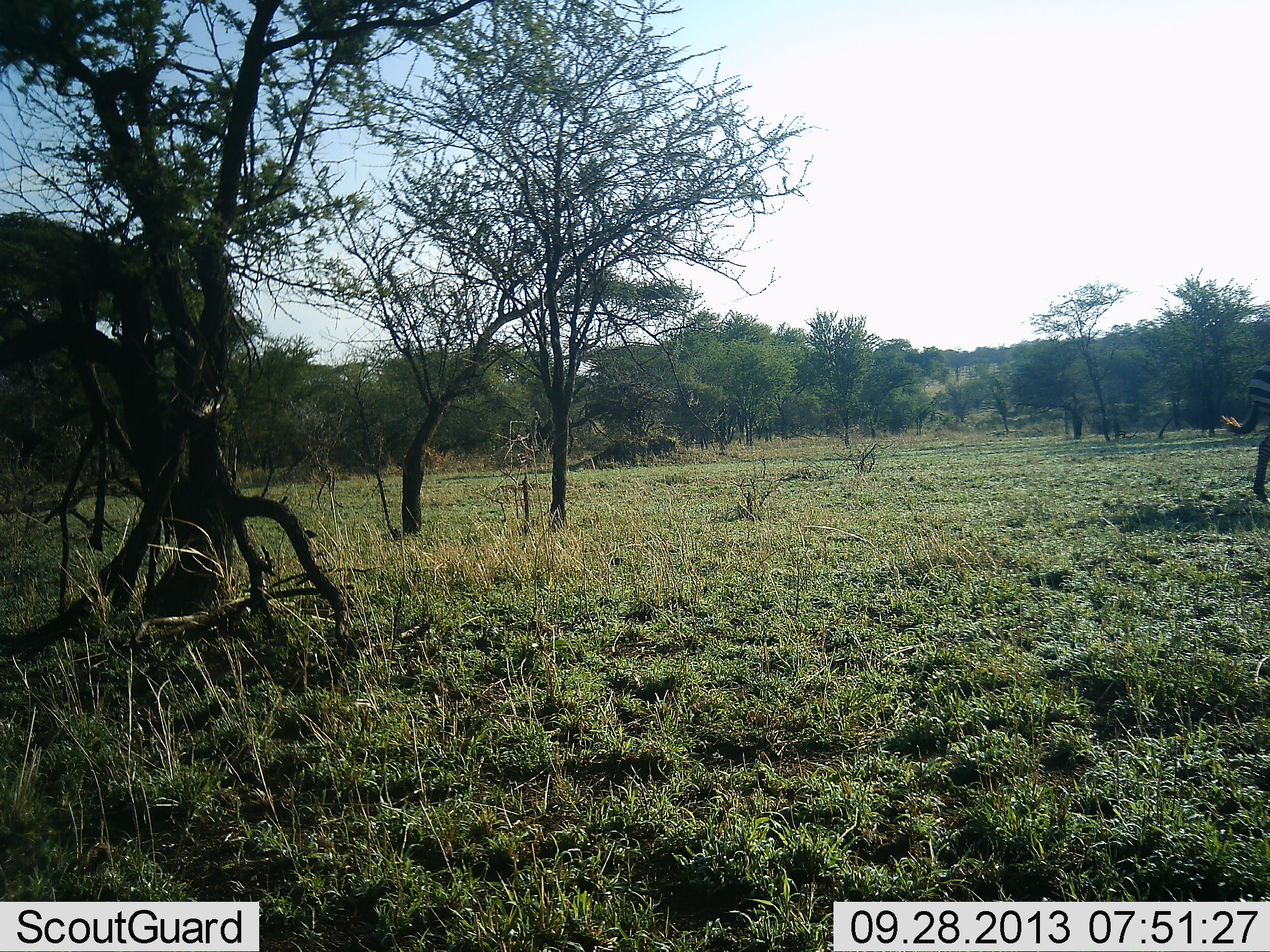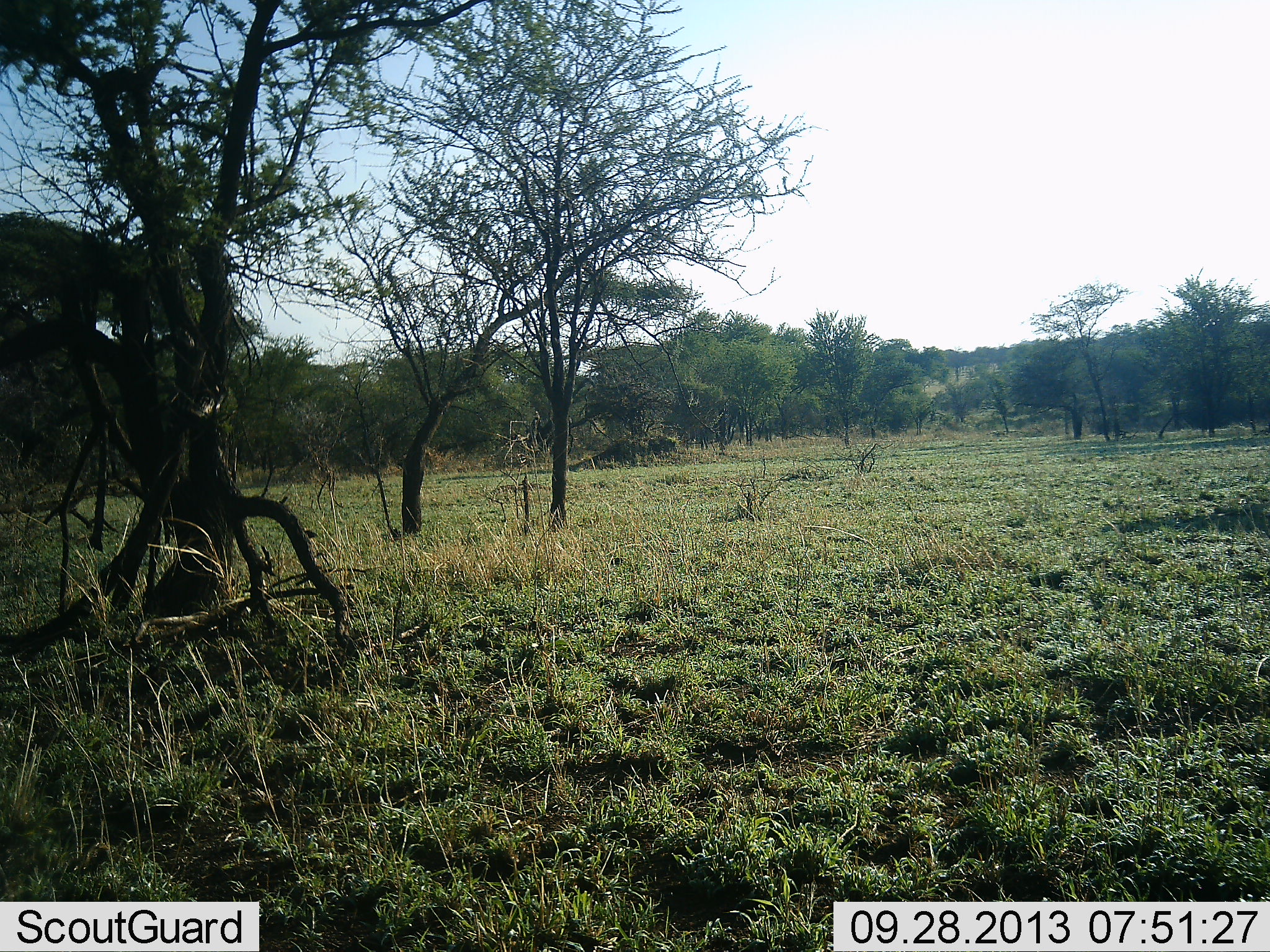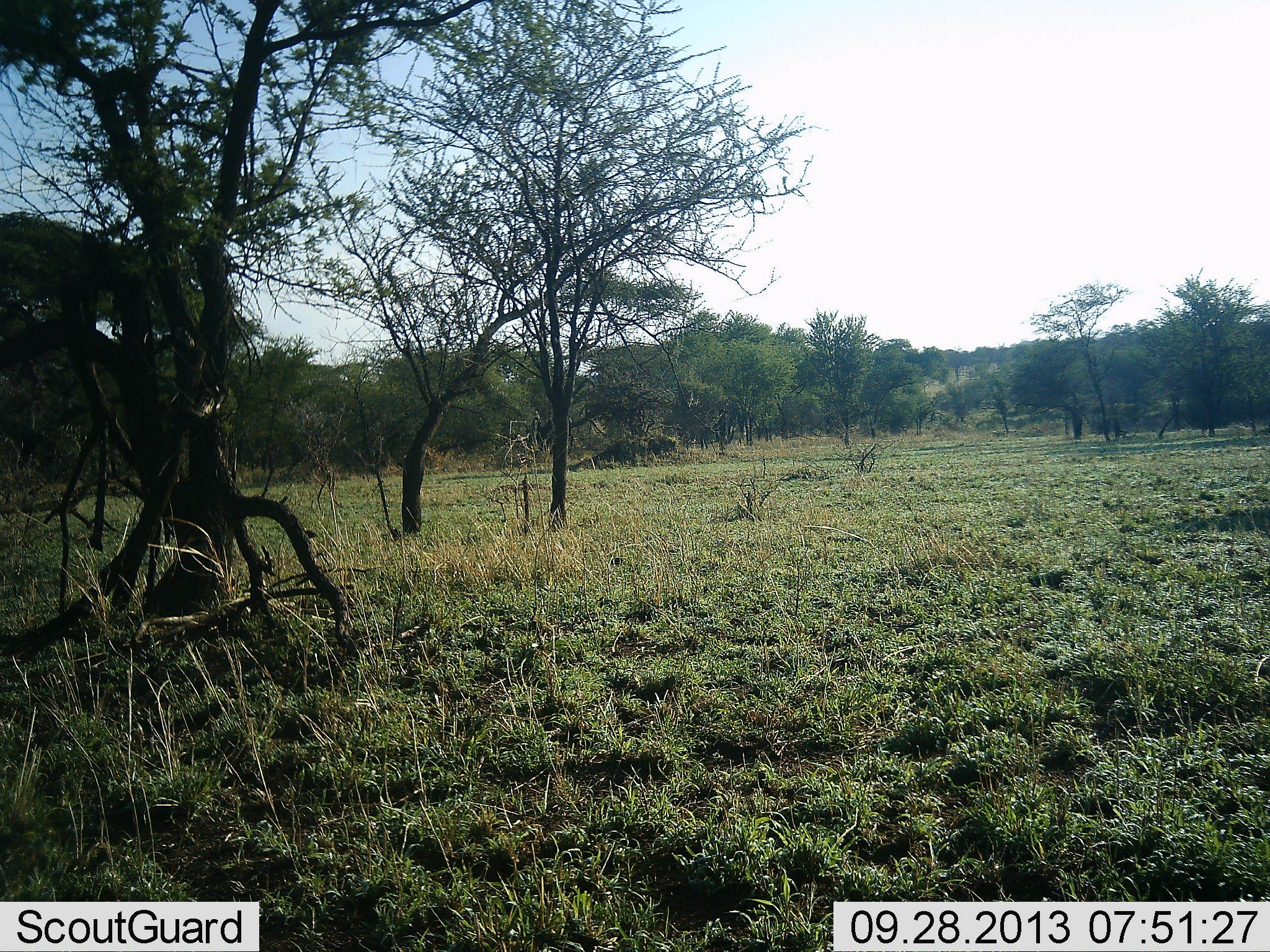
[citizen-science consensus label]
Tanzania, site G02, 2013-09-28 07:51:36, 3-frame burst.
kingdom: Animalia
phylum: Chordata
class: Mammalia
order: Perissodactyla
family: Equidae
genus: Equus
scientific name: Equus quagga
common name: plains zebra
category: zebra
Zebra (plains zebra) (Equus quagga), count 1. Behavior (volunteer vote fractions): standing 0%, resting 0%, moving 100%, interacting 0%. Young present (vote fraction): 0%. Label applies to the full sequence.